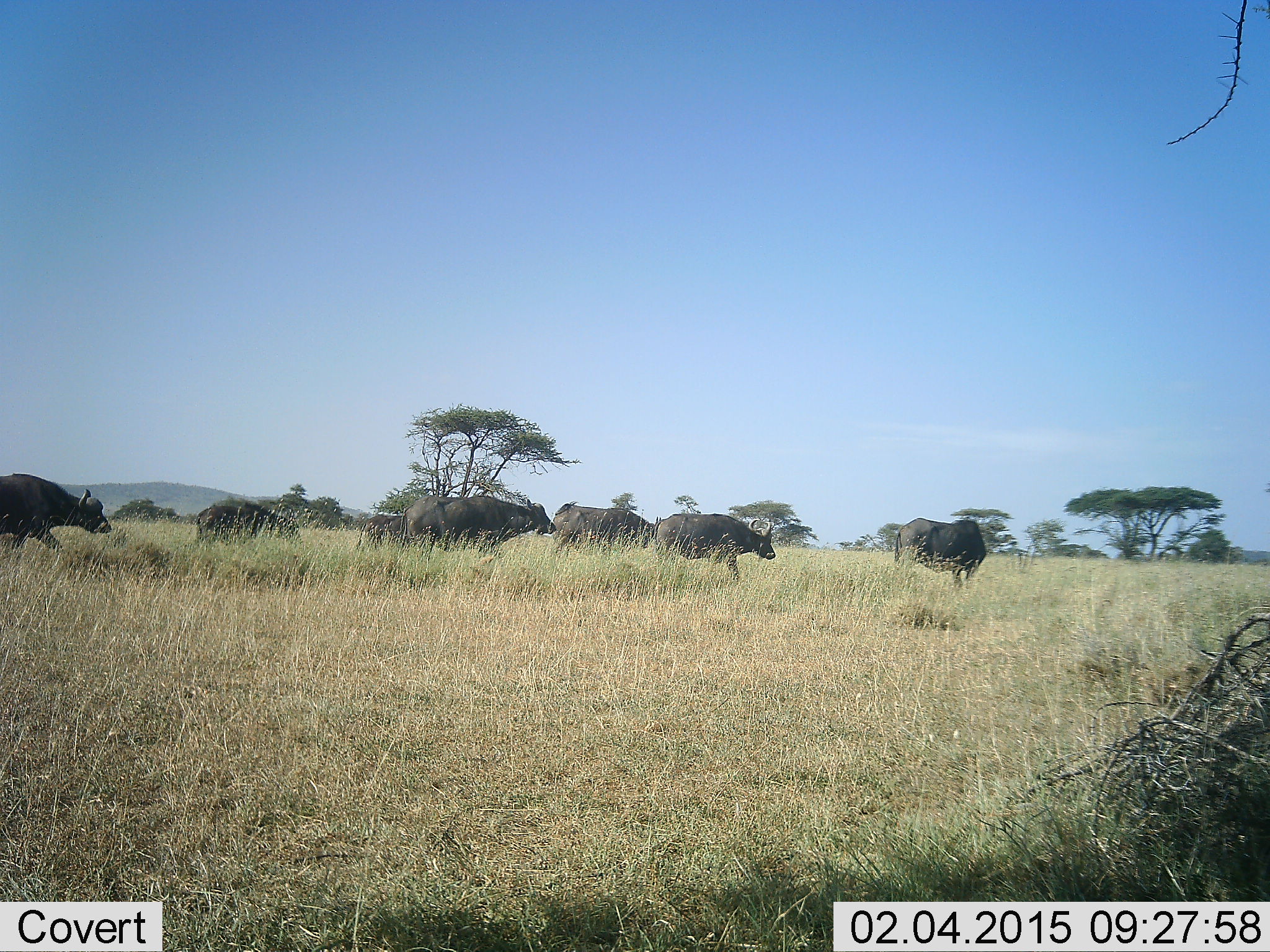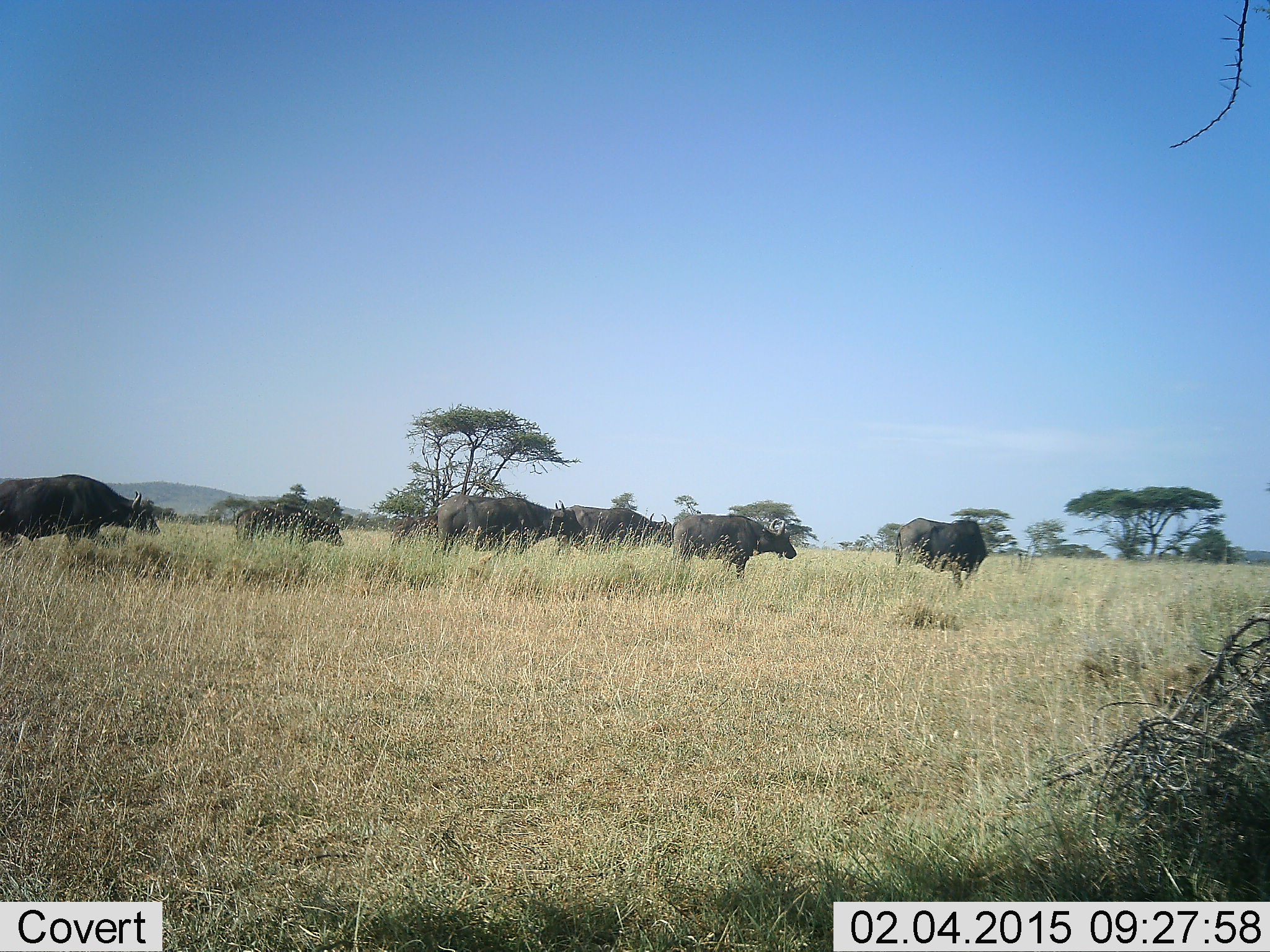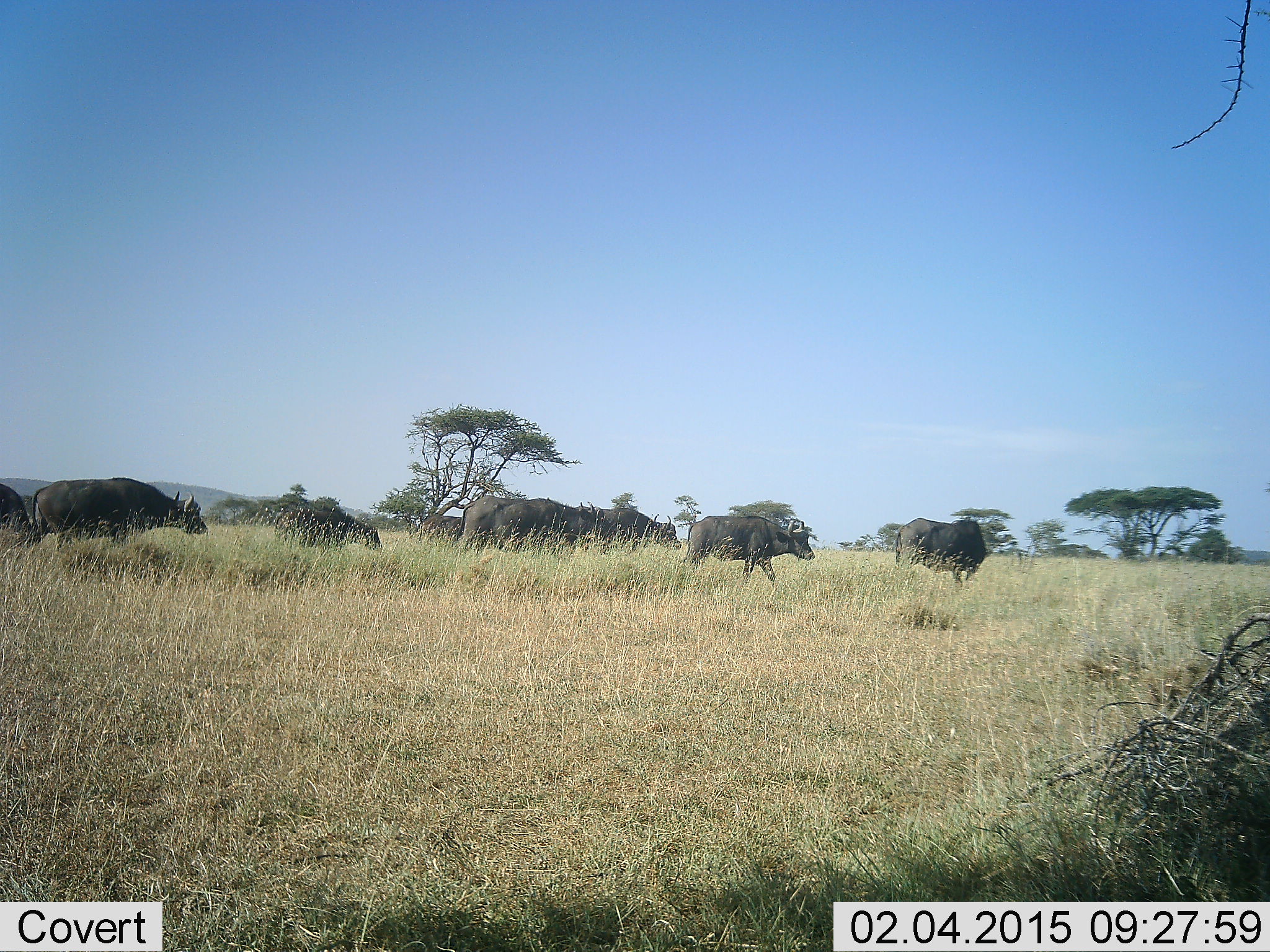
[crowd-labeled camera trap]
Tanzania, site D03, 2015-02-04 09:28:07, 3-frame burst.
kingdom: Animalia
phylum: Chordata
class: Mammalia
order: Artiodactyla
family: Bovidae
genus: Syncerus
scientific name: Syncerus caffer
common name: cape buffalo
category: buffalo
Buffalo (cape buffalo) (Syncerus caffer), count 8. Behavior (volunteer vote fractions): standing 30%, resting 0%, moving 100%, interacting 0%. Young present (vote fraction): 10%. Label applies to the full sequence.